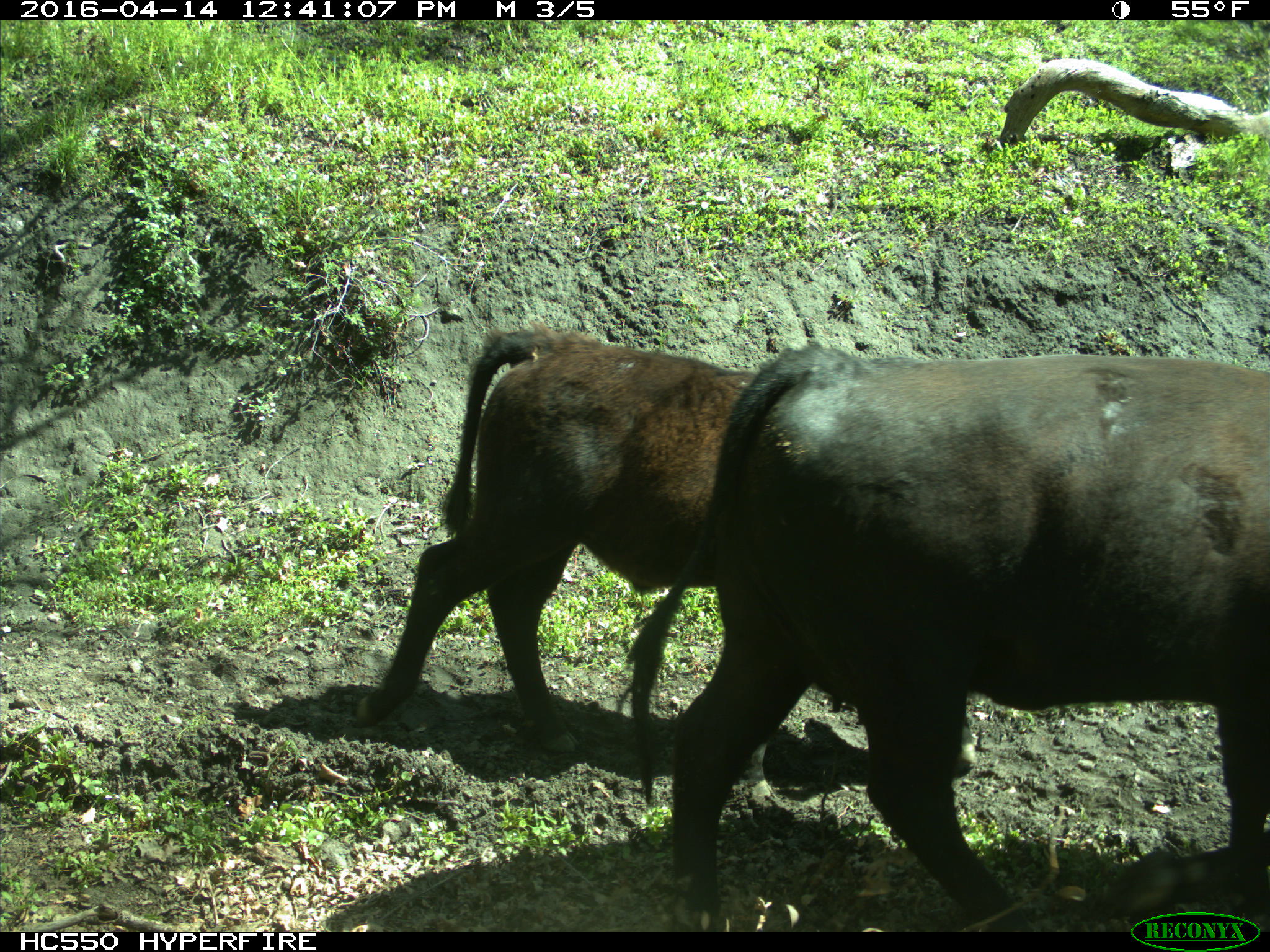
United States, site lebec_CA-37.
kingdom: Animalia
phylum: Chordata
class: Mammalia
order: Artiodactyla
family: Bovidae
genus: Bos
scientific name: Bos taurus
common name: domestic cow